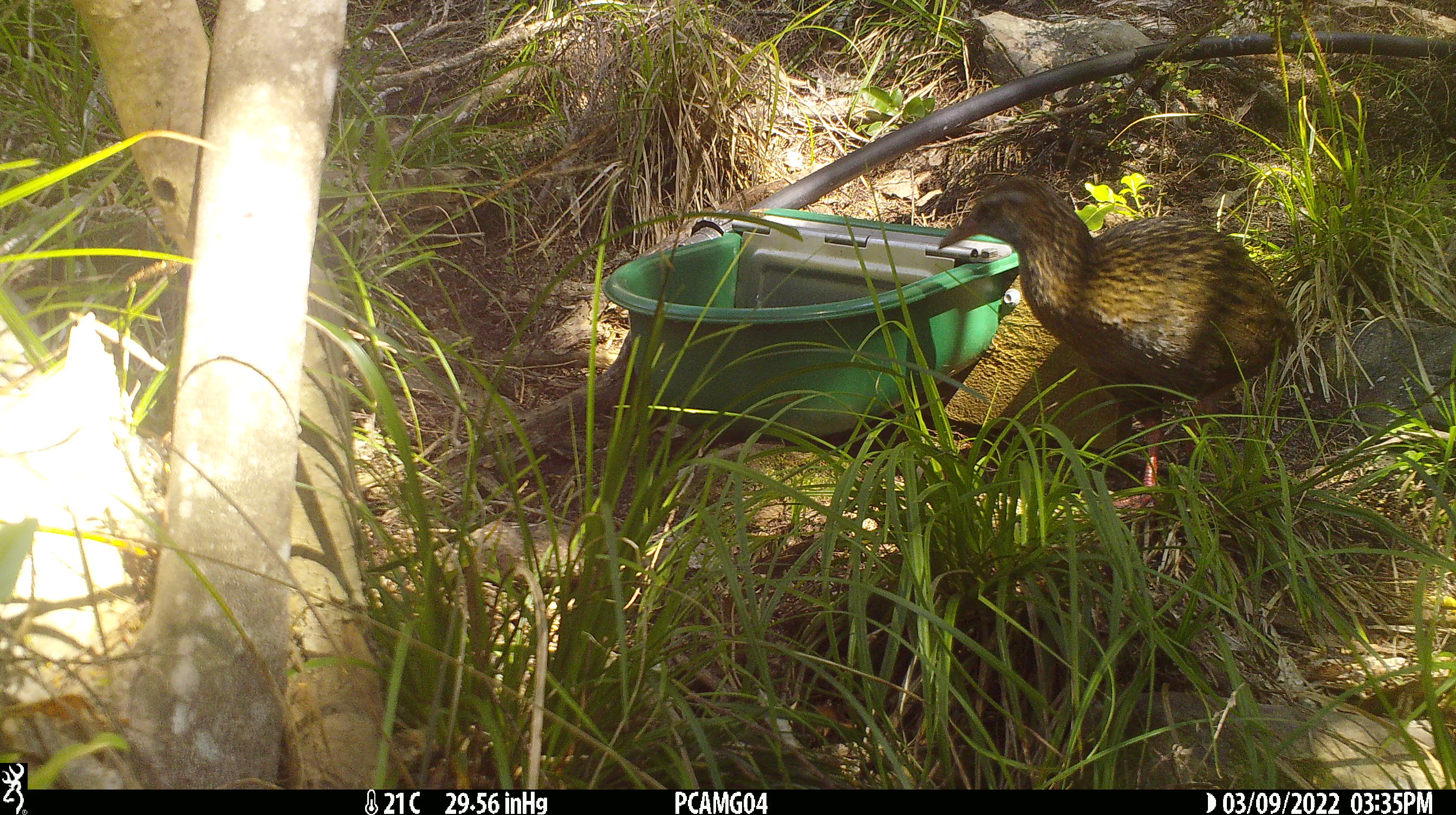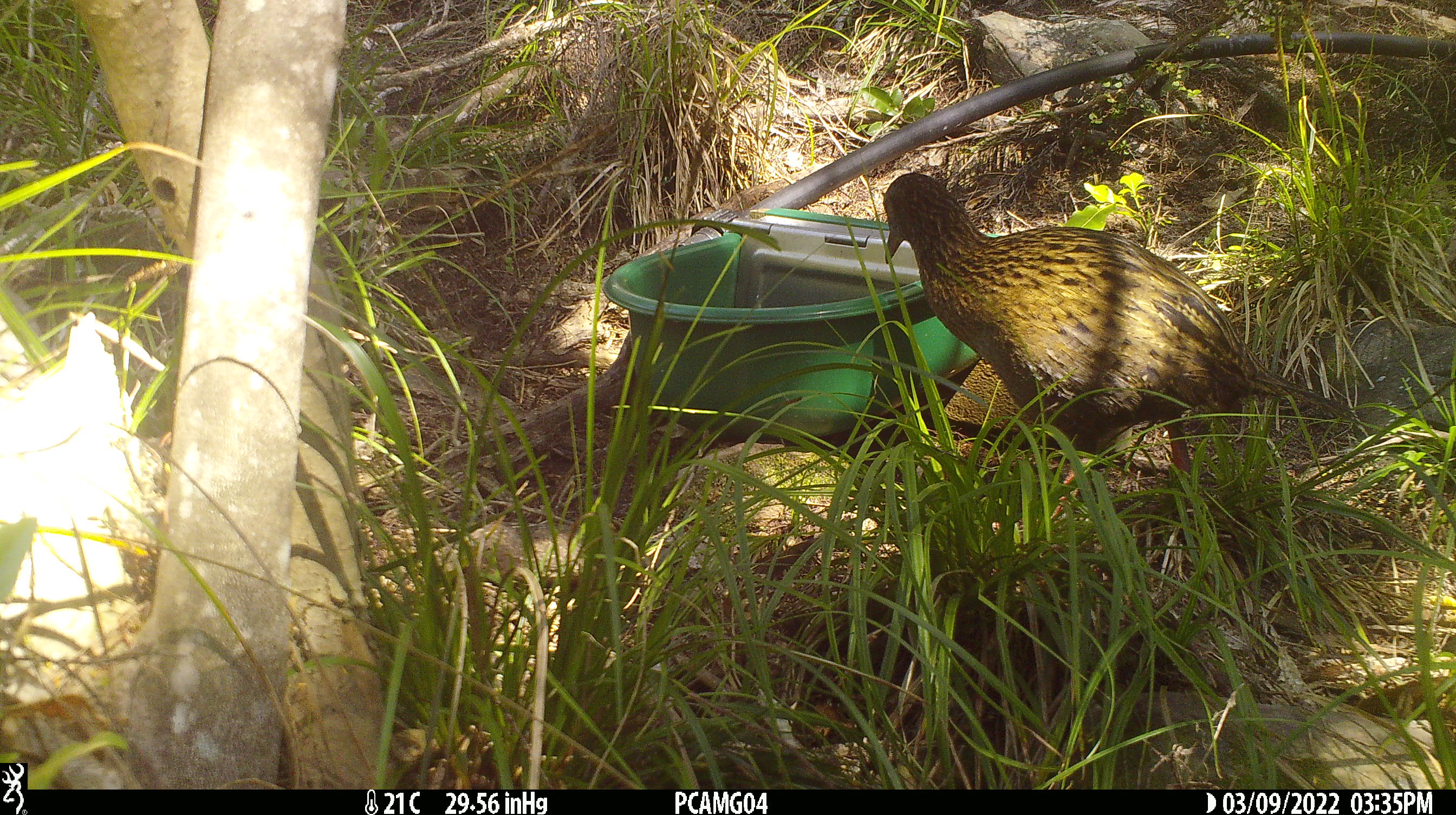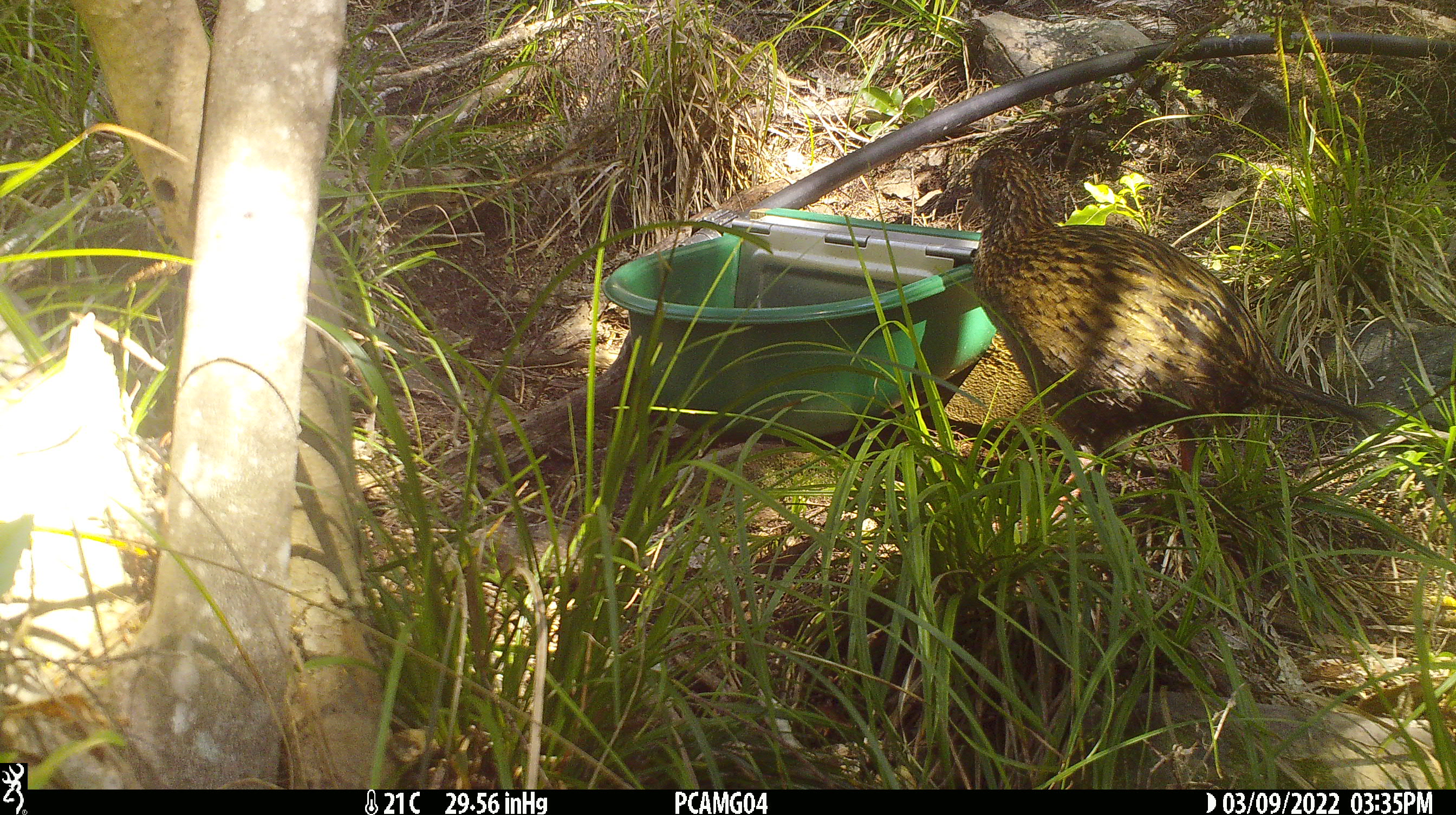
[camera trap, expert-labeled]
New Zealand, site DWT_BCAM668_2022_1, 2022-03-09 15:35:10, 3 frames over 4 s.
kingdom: Animalia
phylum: Chordata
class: Aves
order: Gruiformes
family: Rallidae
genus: Gallirallus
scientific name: Gallirallus australis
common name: weka